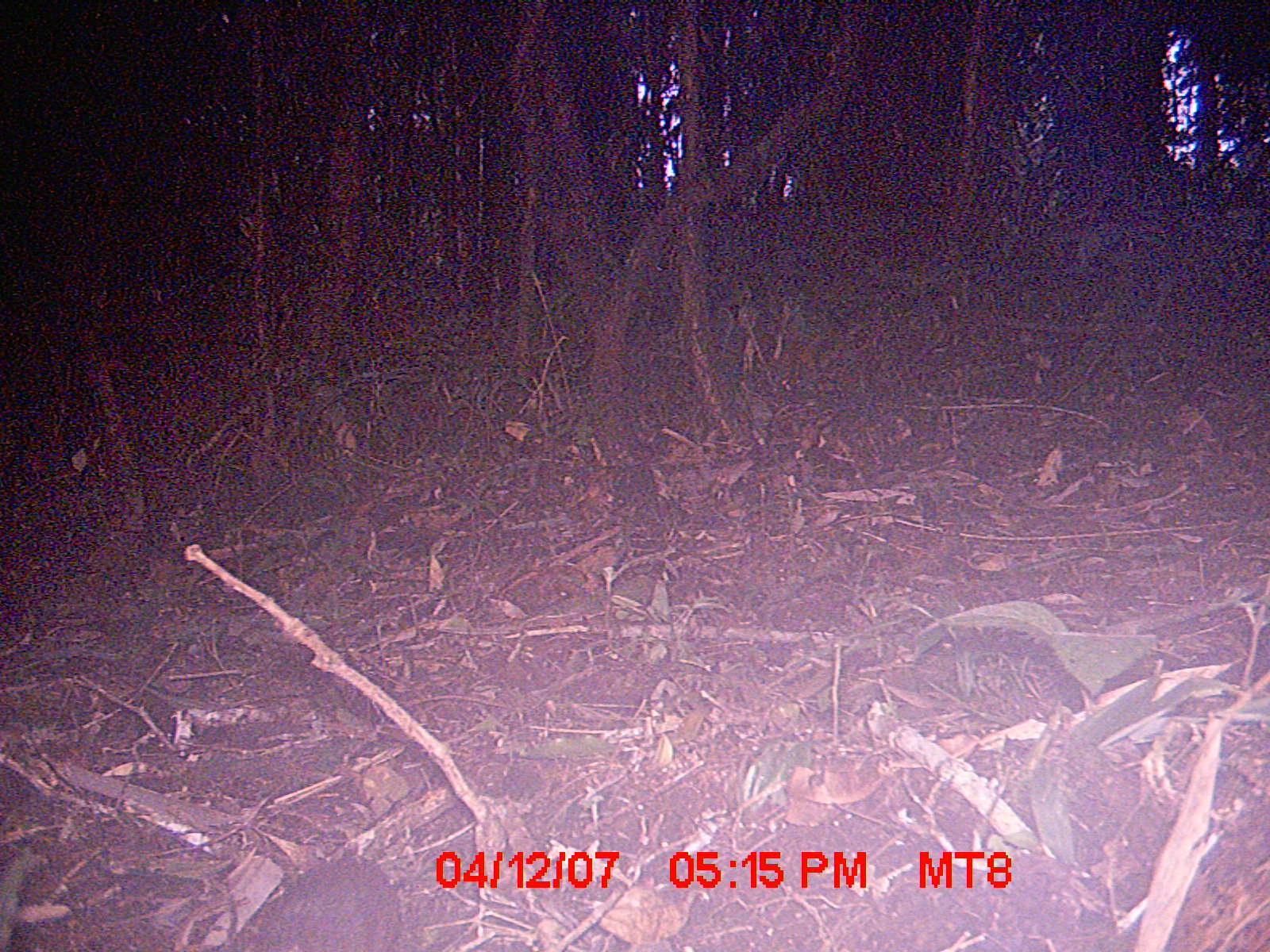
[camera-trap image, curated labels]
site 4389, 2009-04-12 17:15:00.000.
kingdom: Animalia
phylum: Chordata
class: Mammalia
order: Rodentia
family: Nesomyidae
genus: Nesomys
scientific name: Nesomys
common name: nesomys rodents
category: nesomys sp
Nesomys sp (nesomys rodents) (Nesomys), count 1.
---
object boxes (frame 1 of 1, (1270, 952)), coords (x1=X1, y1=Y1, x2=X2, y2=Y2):
nesomys sp: (x1=219, y1=851, x2=404, y2=950)